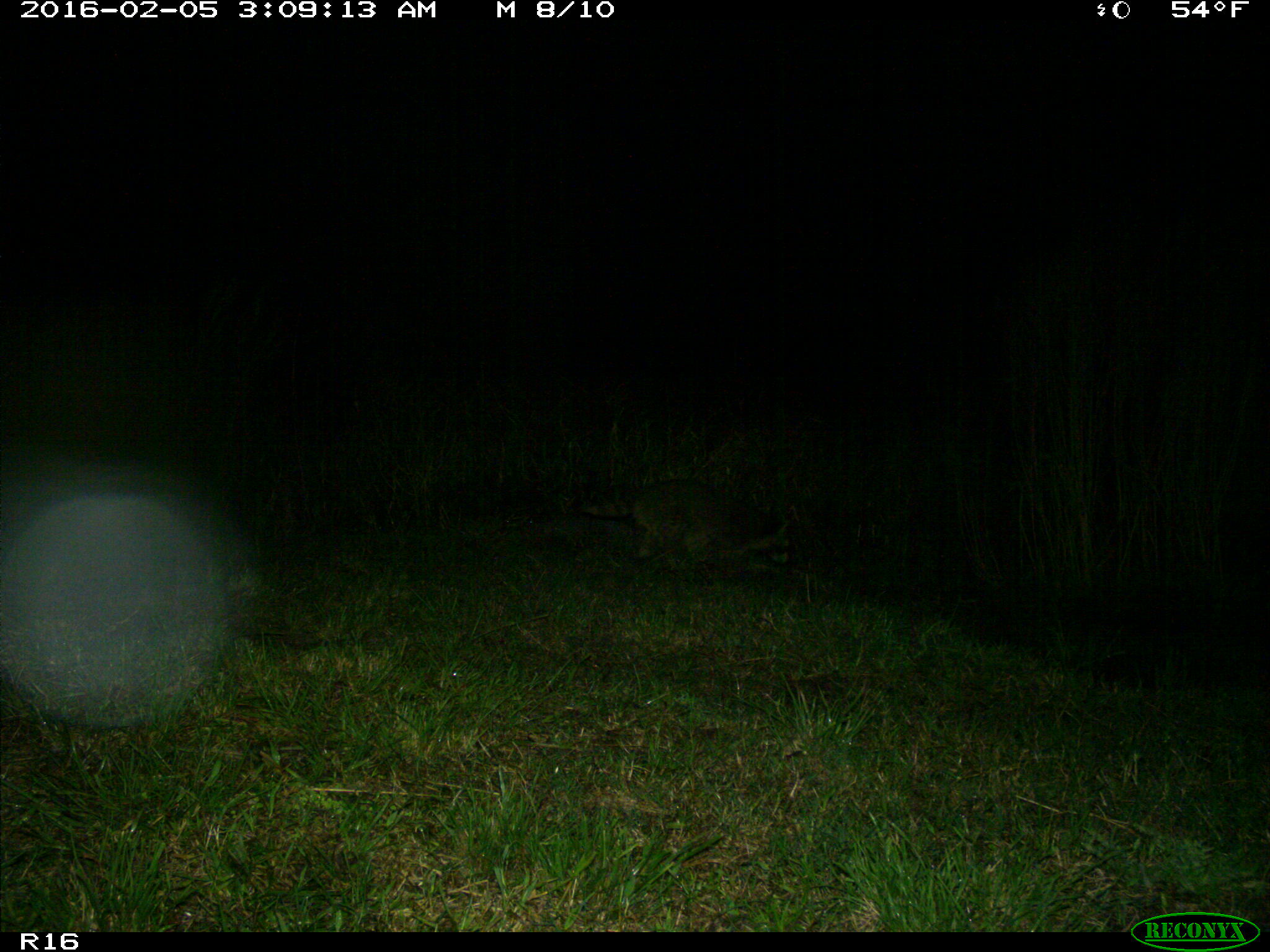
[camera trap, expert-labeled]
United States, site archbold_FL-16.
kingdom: Animalia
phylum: Chordata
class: Mammalia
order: Carnivora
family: Procyonidae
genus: Procyon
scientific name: Procyon lotor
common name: common raccoon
Procyon lotor (common raccoon).